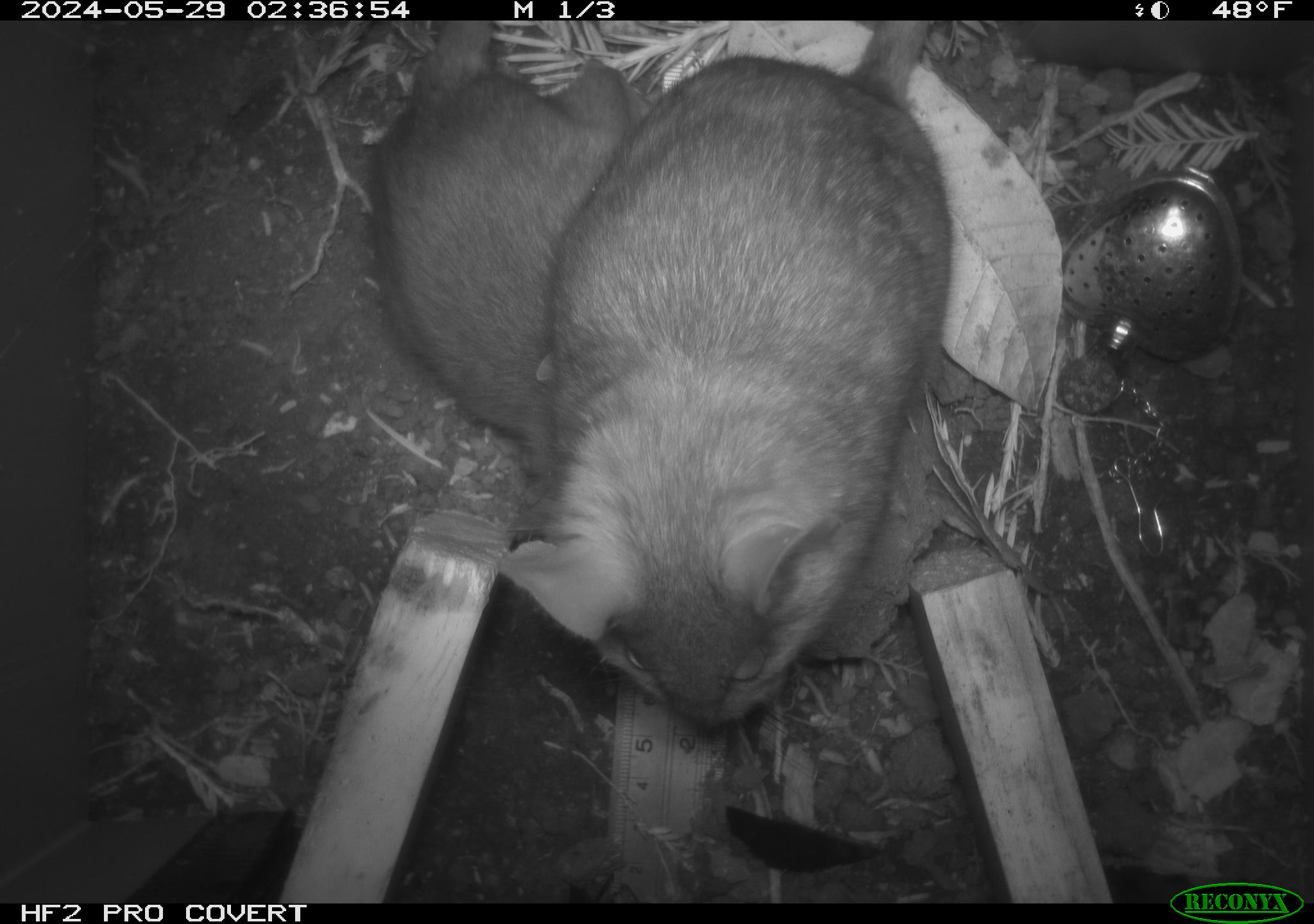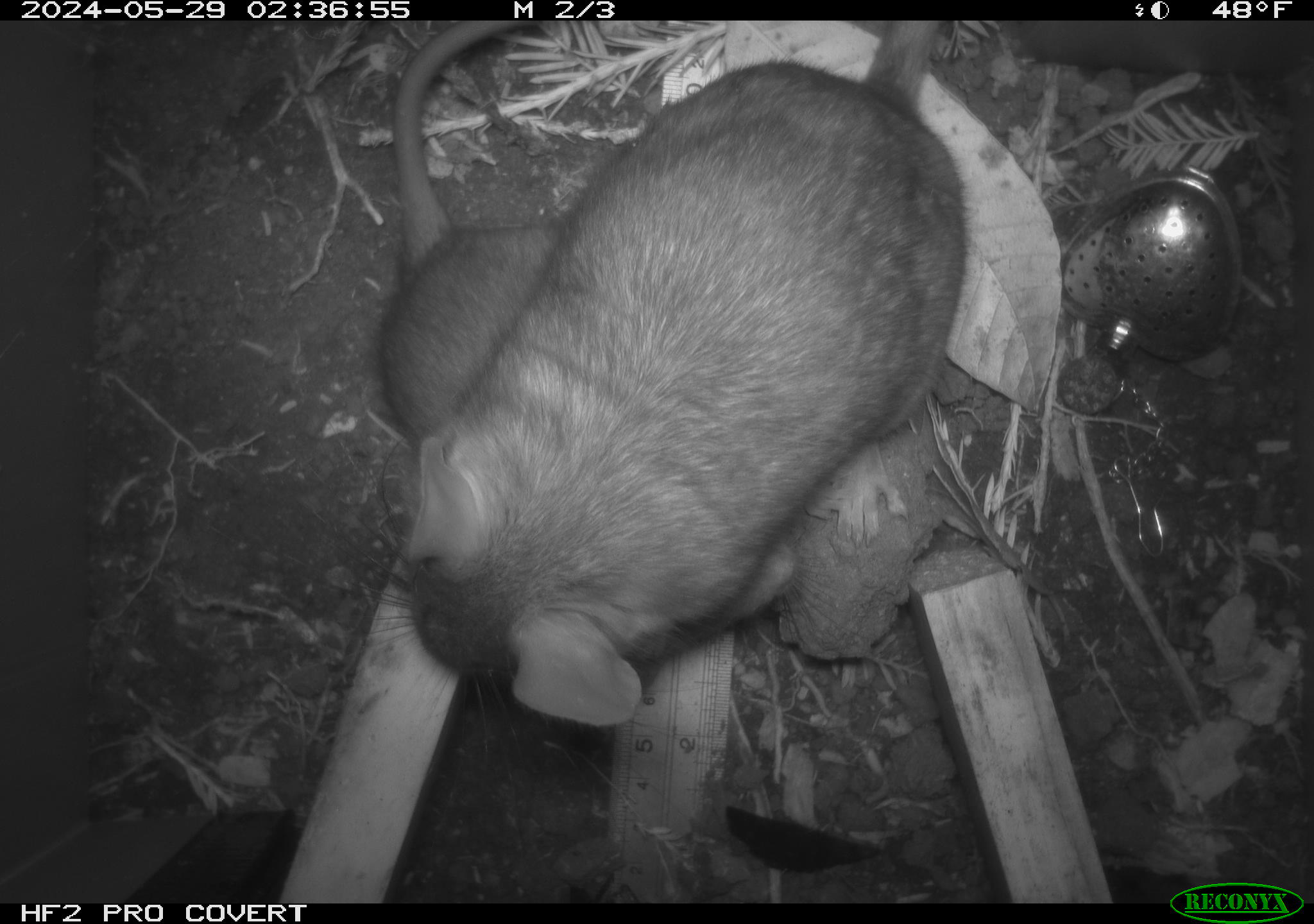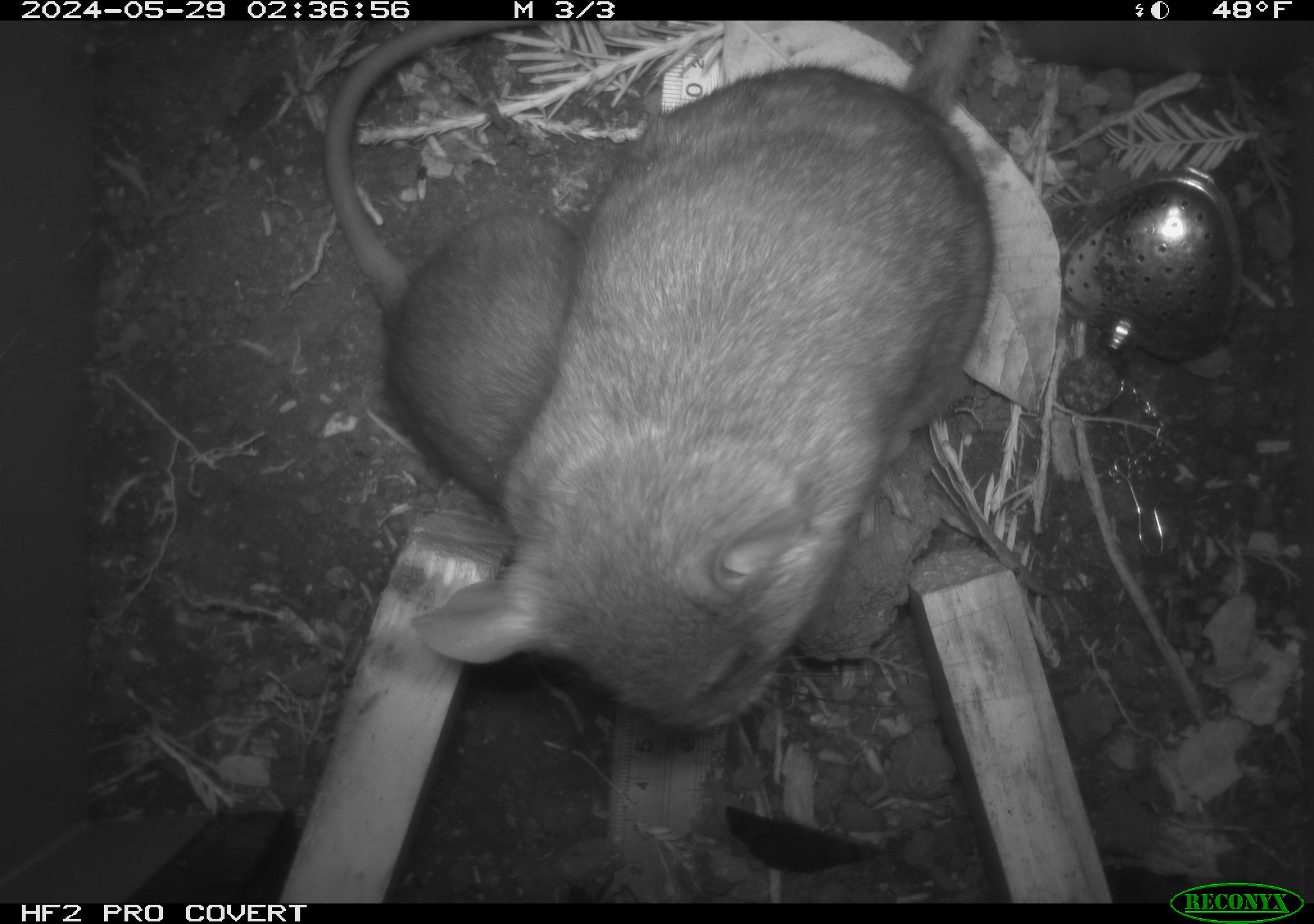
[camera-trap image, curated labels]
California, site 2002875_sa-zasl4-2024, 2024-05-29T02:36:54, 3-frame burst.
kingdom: Animalia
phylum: Chordata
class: Mammalia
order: Rodentia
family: Cricetidae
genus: Neotoma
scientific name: Neotoma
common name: pack rat or woodrat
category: neotoma species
Neotoma species (pack rat or woodrat) (Neotoma).